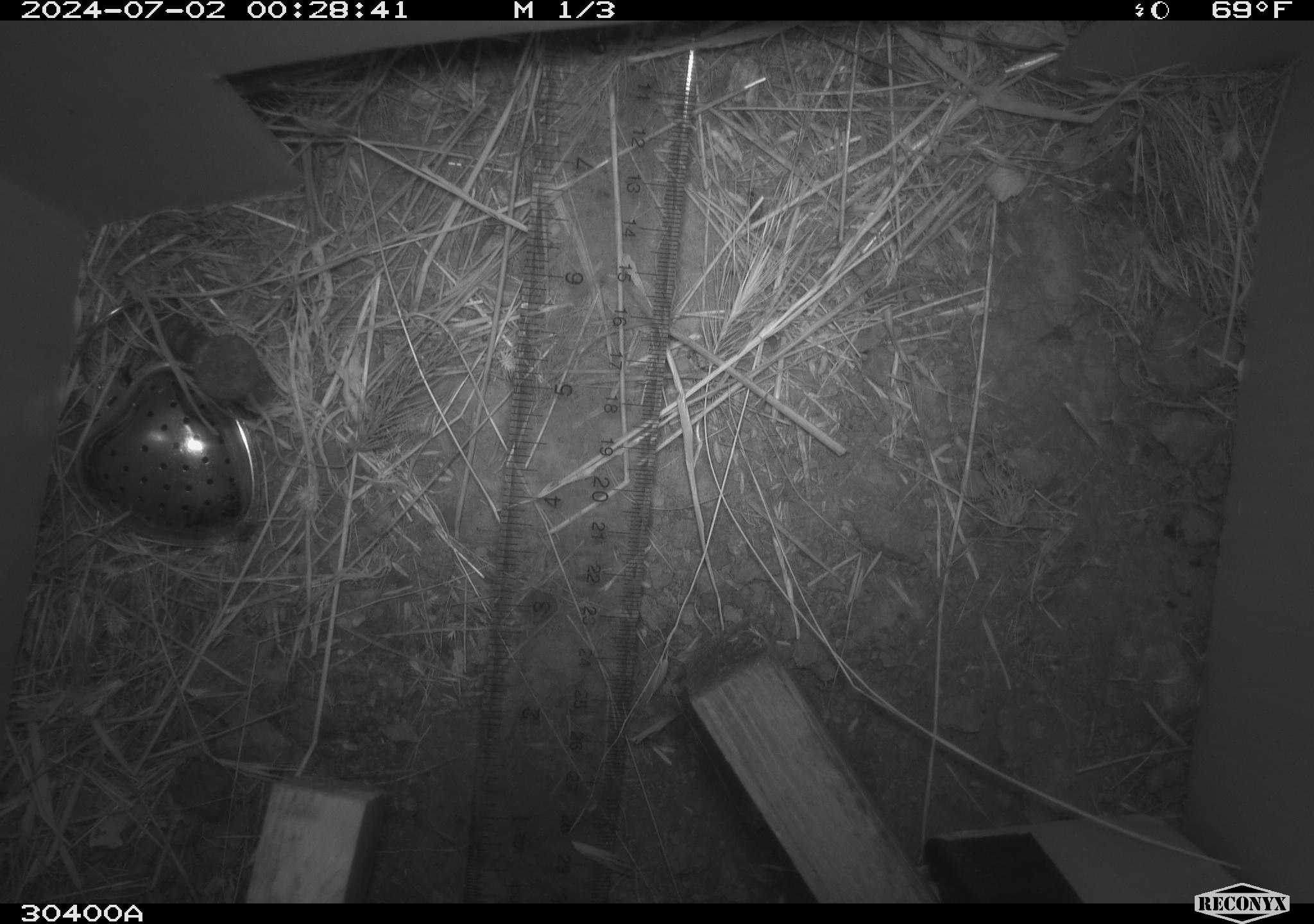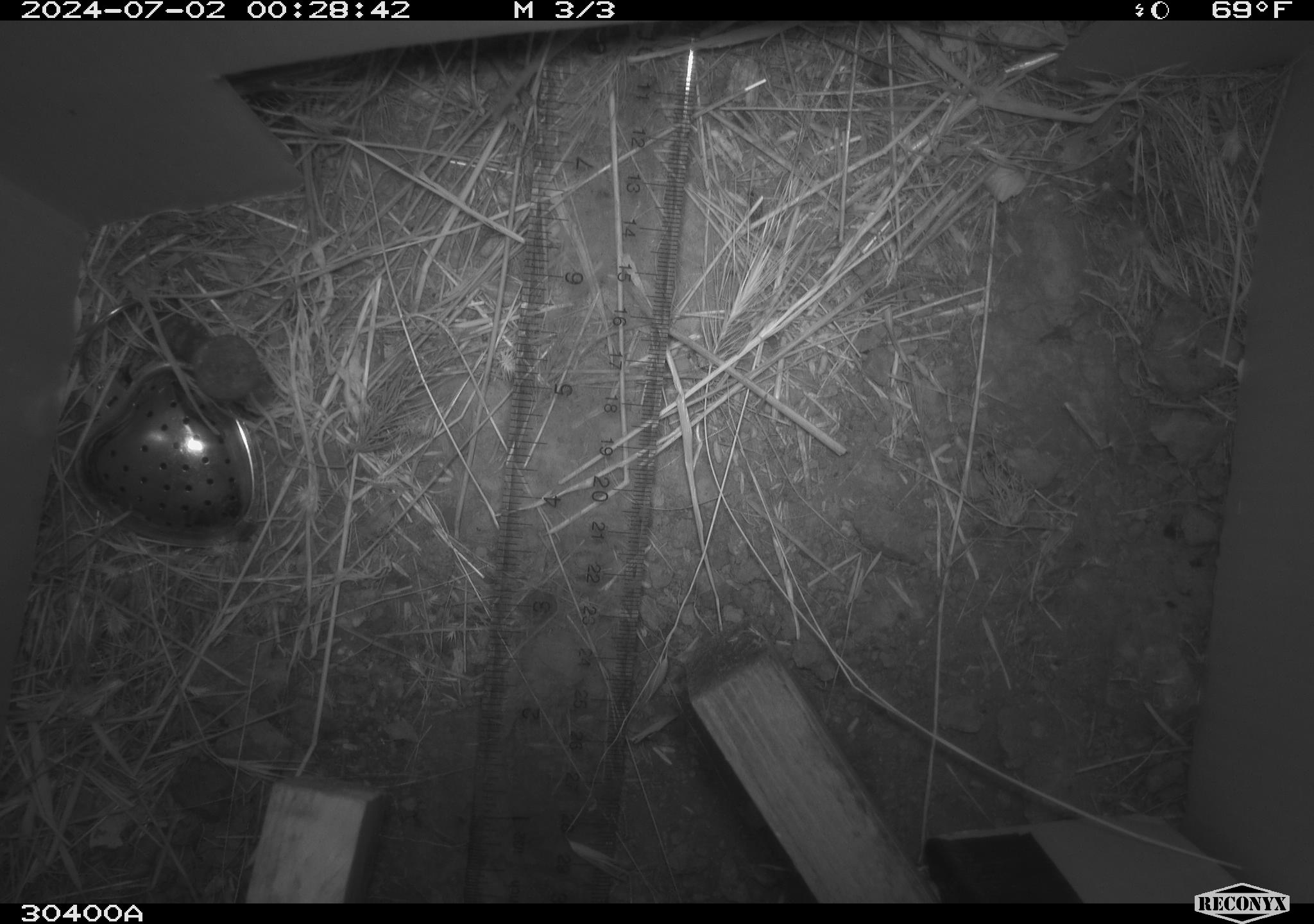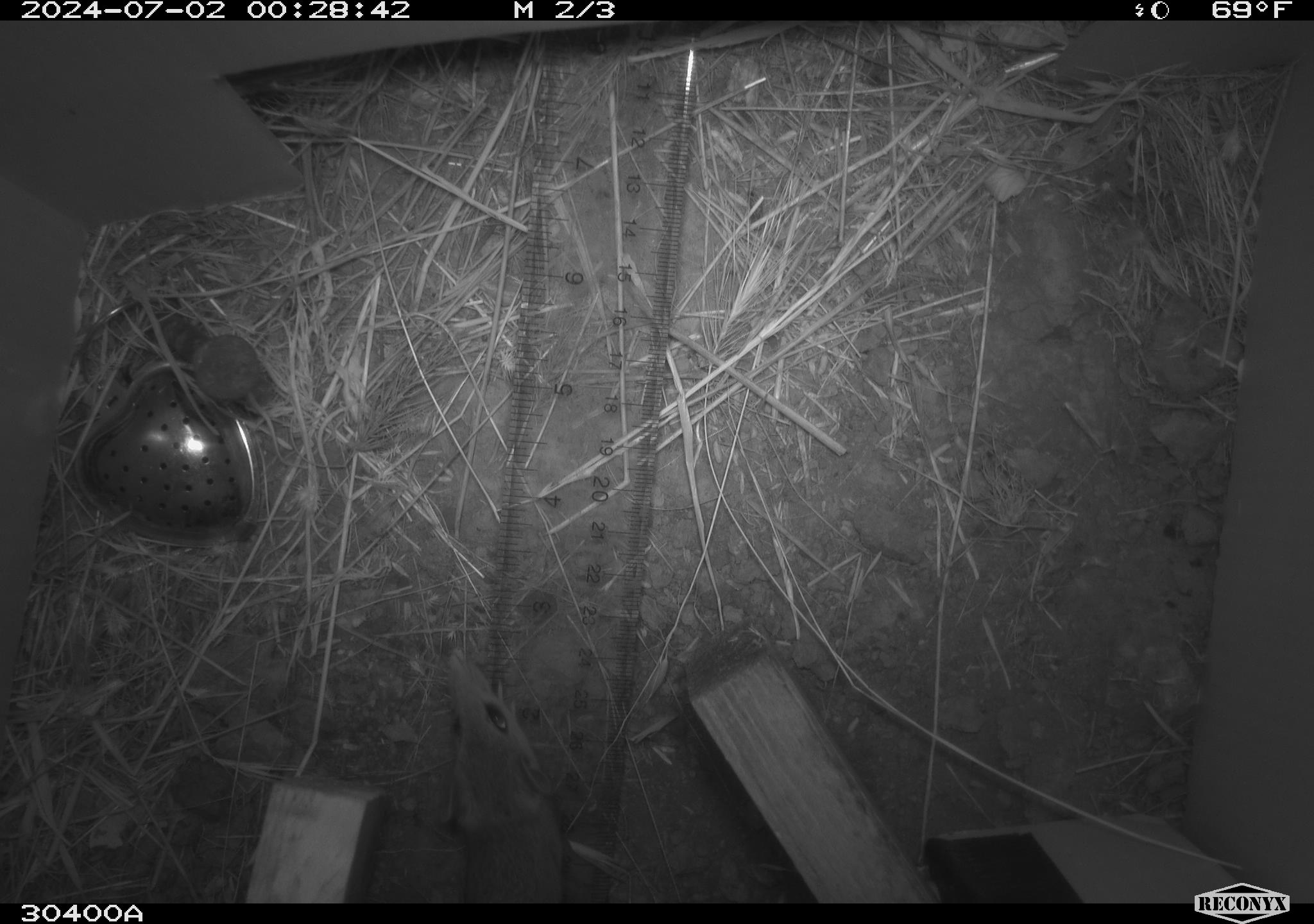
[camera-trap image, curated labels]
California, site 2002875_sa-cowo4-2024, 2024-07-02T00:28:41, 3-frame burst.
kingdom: Animalia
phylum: Chordata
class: Mammalia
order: Rodentia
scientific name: Rodentia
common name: rodent